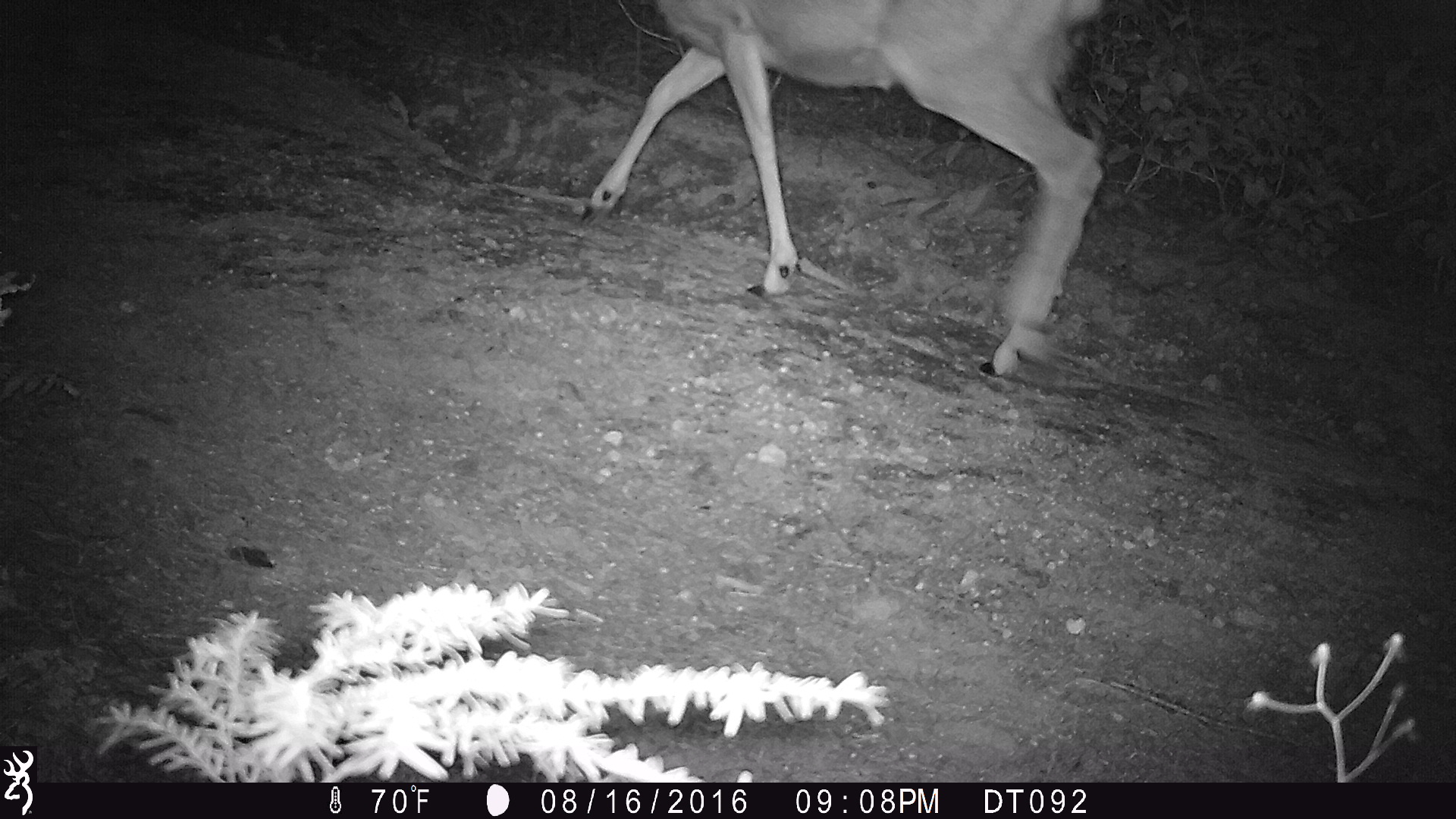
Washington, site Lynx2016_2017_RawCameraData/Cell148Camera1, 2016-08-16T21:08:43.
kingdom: Animalia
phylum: Chordata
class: Mammalia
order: Artiodactyla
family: Cervidae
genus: Odocoileus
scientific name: Odocoileus hemionus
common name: mule deer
Odocoileus hemionus (mule deer). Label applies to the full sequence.